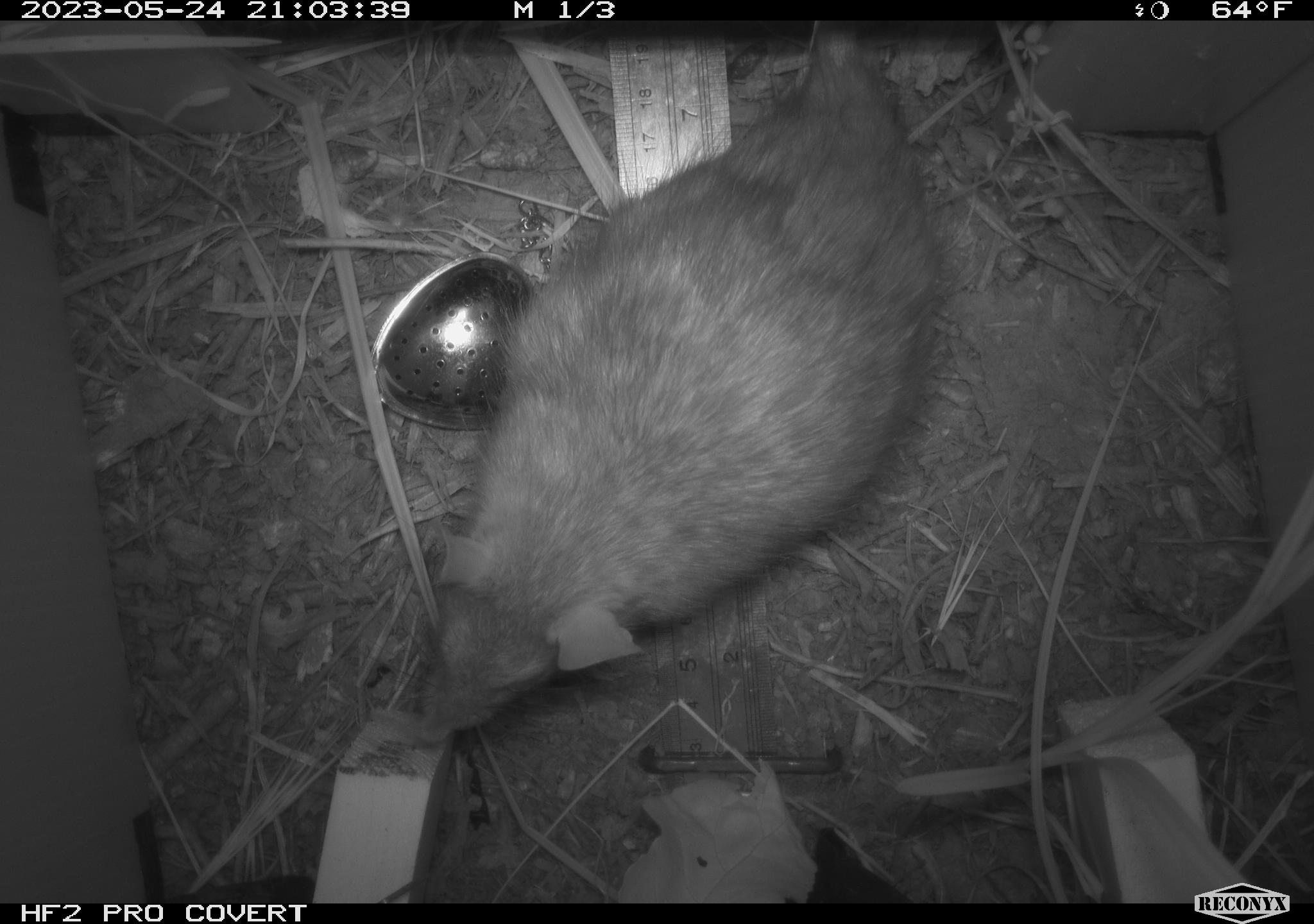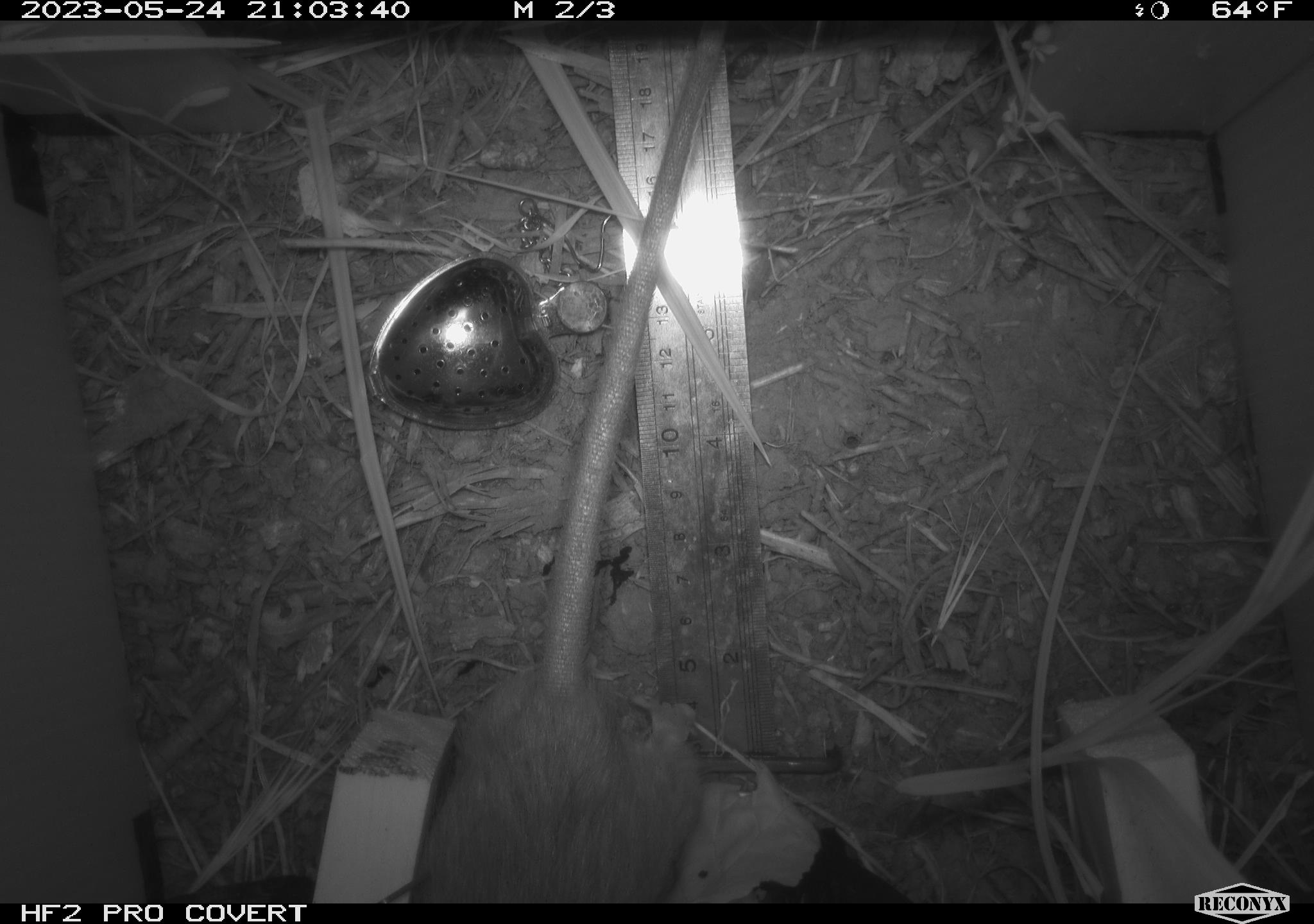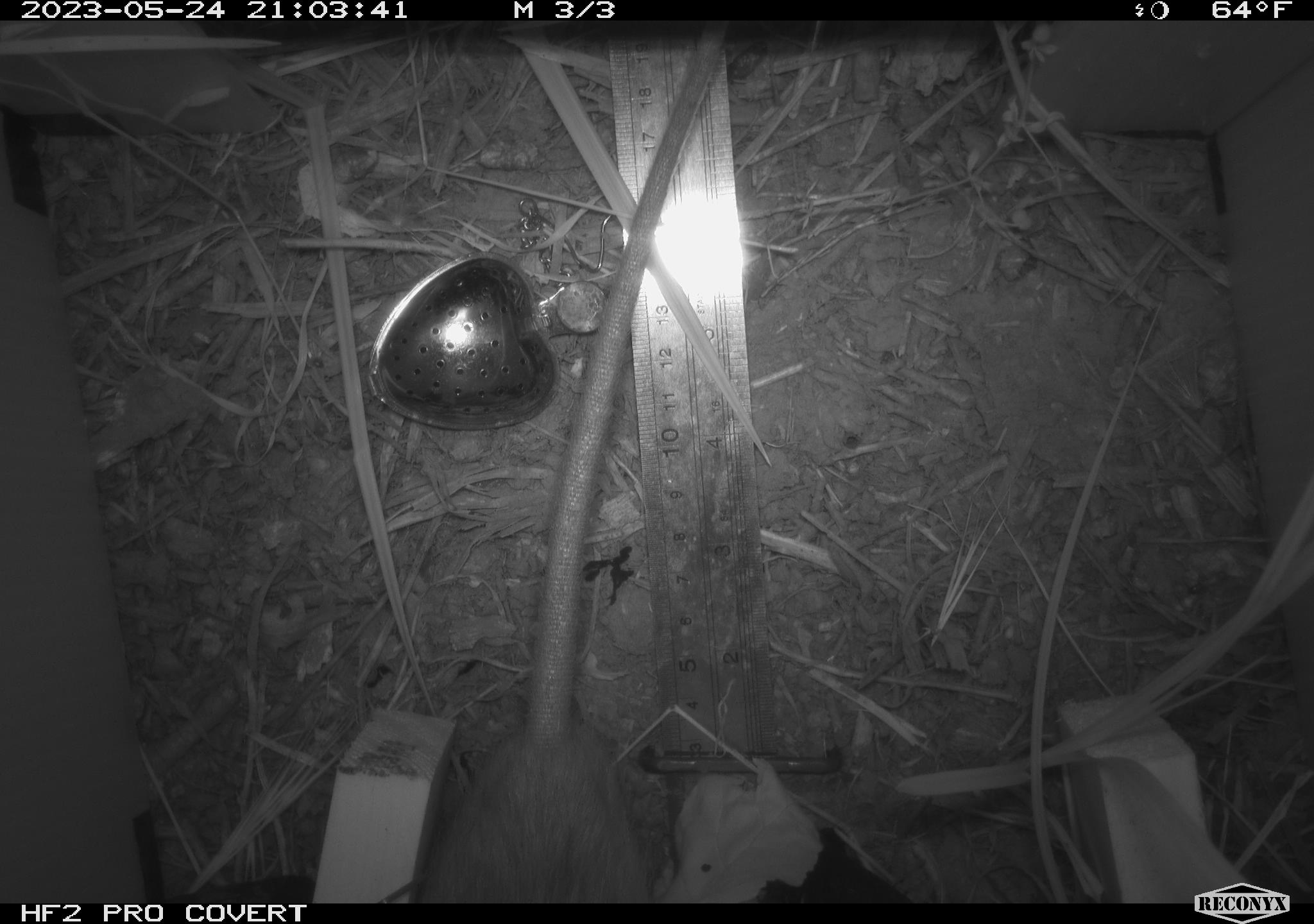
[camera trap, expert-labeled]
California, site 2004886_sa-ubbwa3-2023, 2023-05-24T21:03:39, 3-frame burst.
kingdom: Animalia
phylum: Chordata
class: Mammalia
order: Rodentia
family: Muridae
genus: Rattus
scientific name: Rattus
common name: rat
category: rattus species